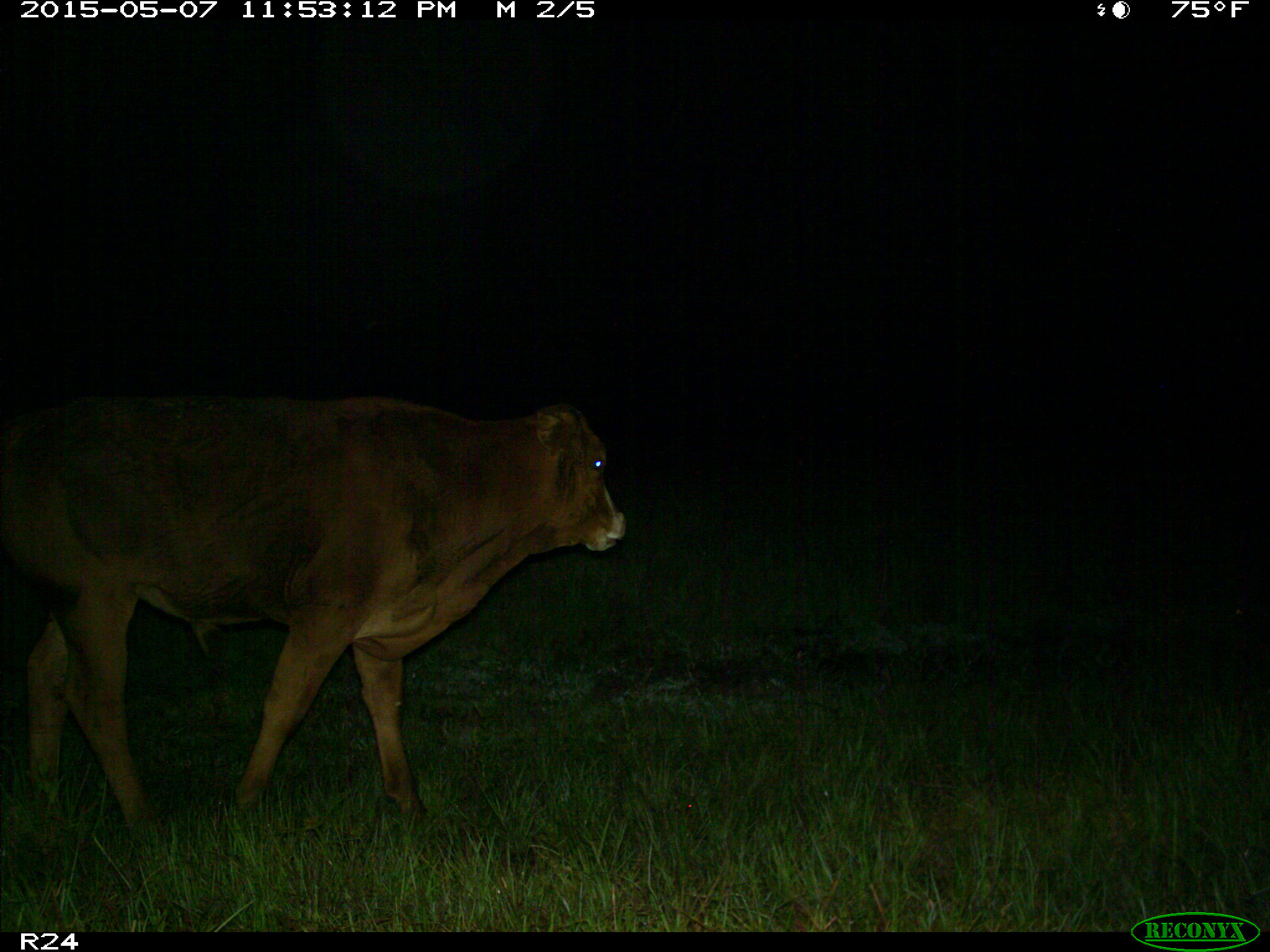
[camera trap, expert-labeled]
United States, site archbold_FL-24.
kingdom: Animalia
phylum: Chordata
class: Mammalia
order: Artiodactyla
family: Bovidae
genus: Bos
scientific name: Bos taurus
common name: domestic cow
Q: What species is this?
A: Bos taurus (domestic cow).